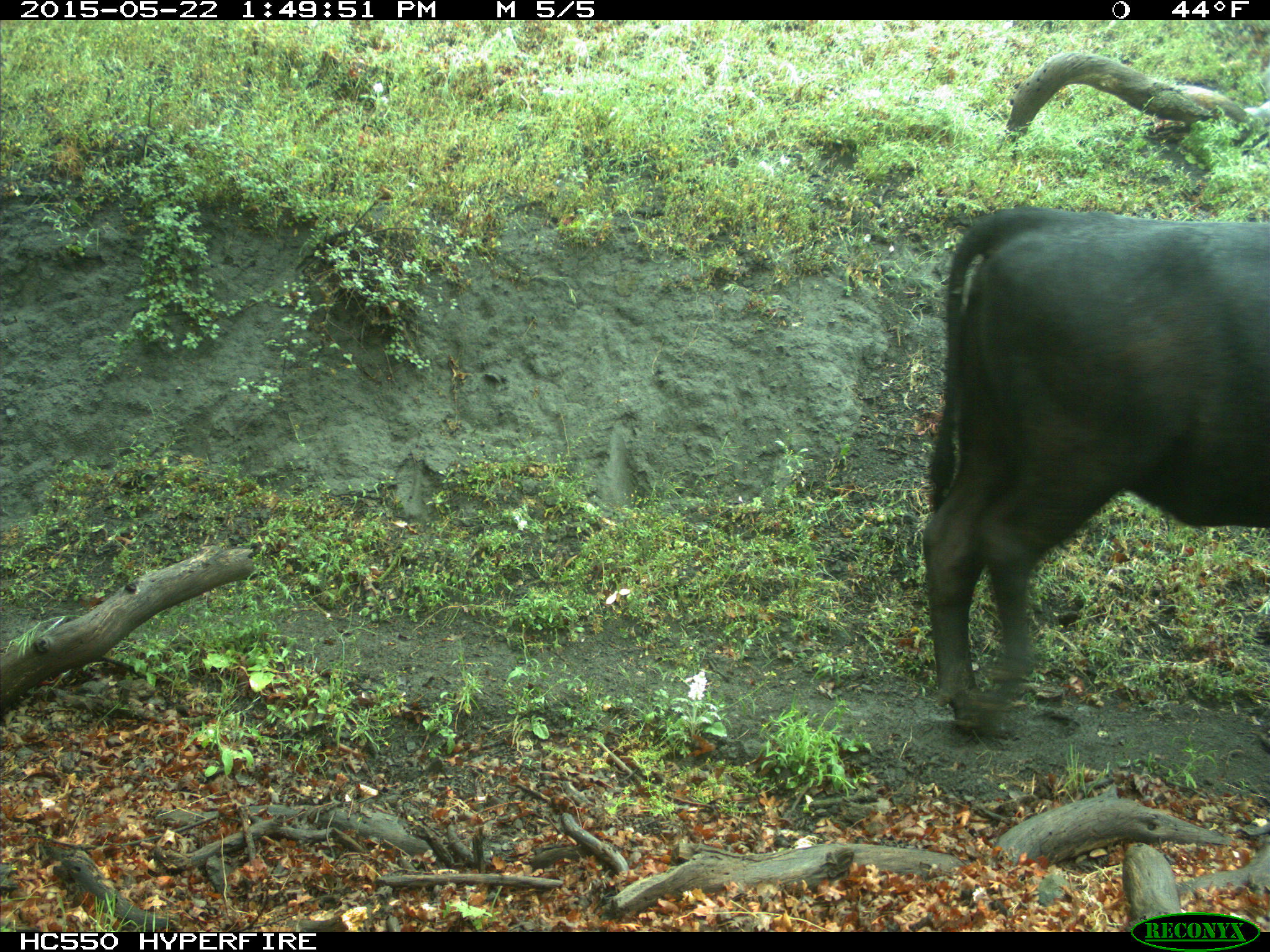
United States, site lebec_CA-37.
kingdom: Animalia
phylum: Chordata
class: Mammalia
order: Artiodactyla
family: Bovidae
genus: Bos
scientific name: Bos taurus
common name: domestic cow